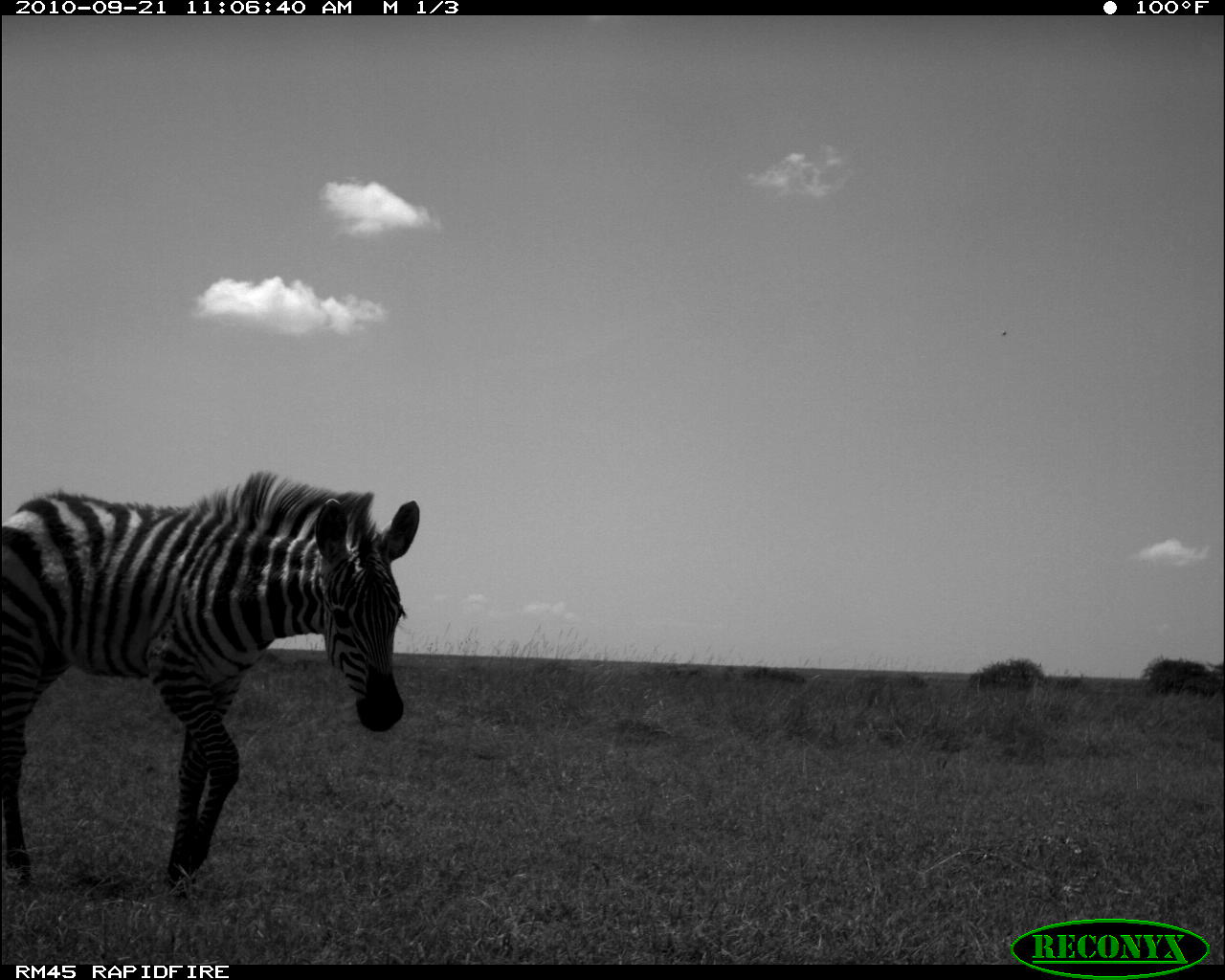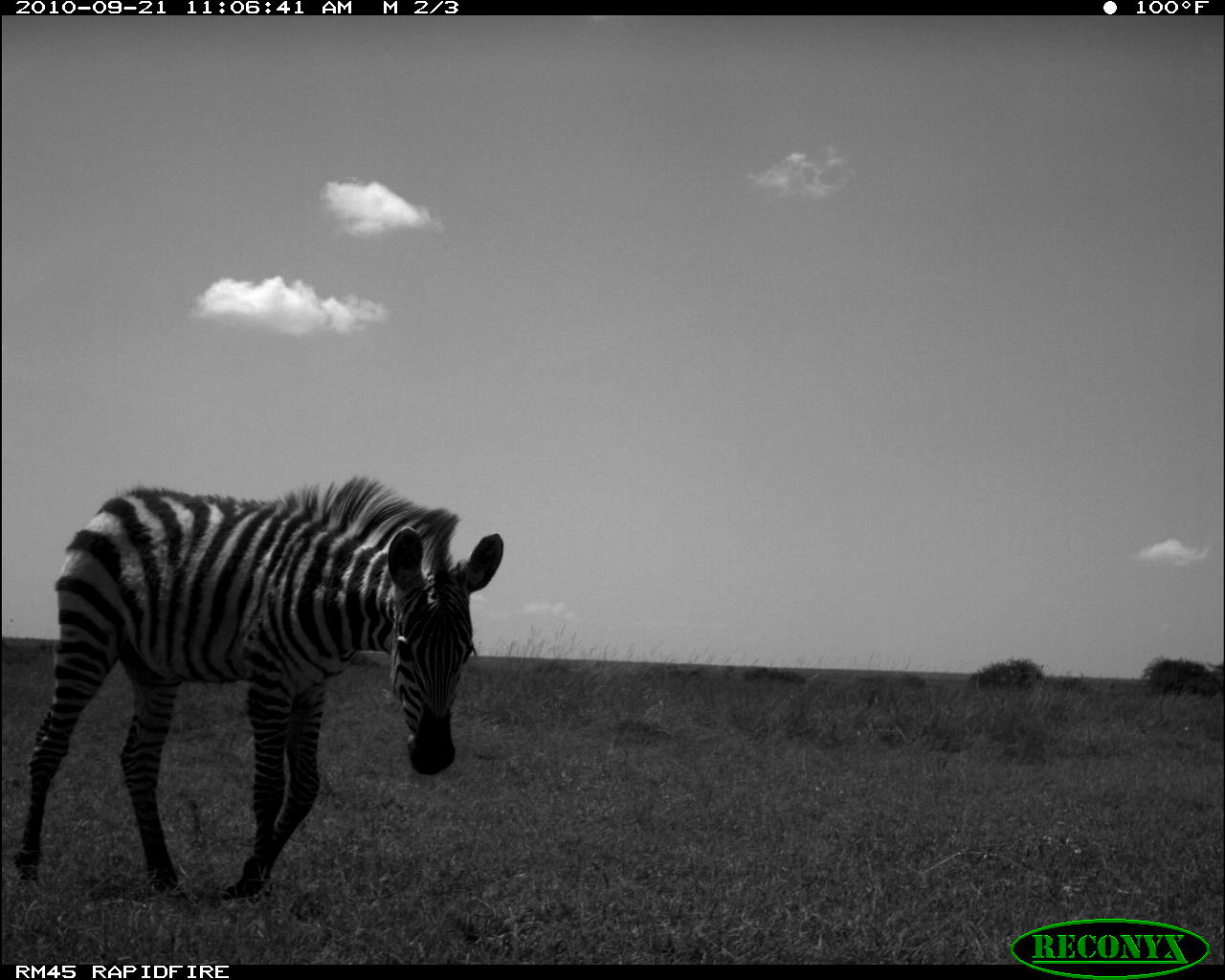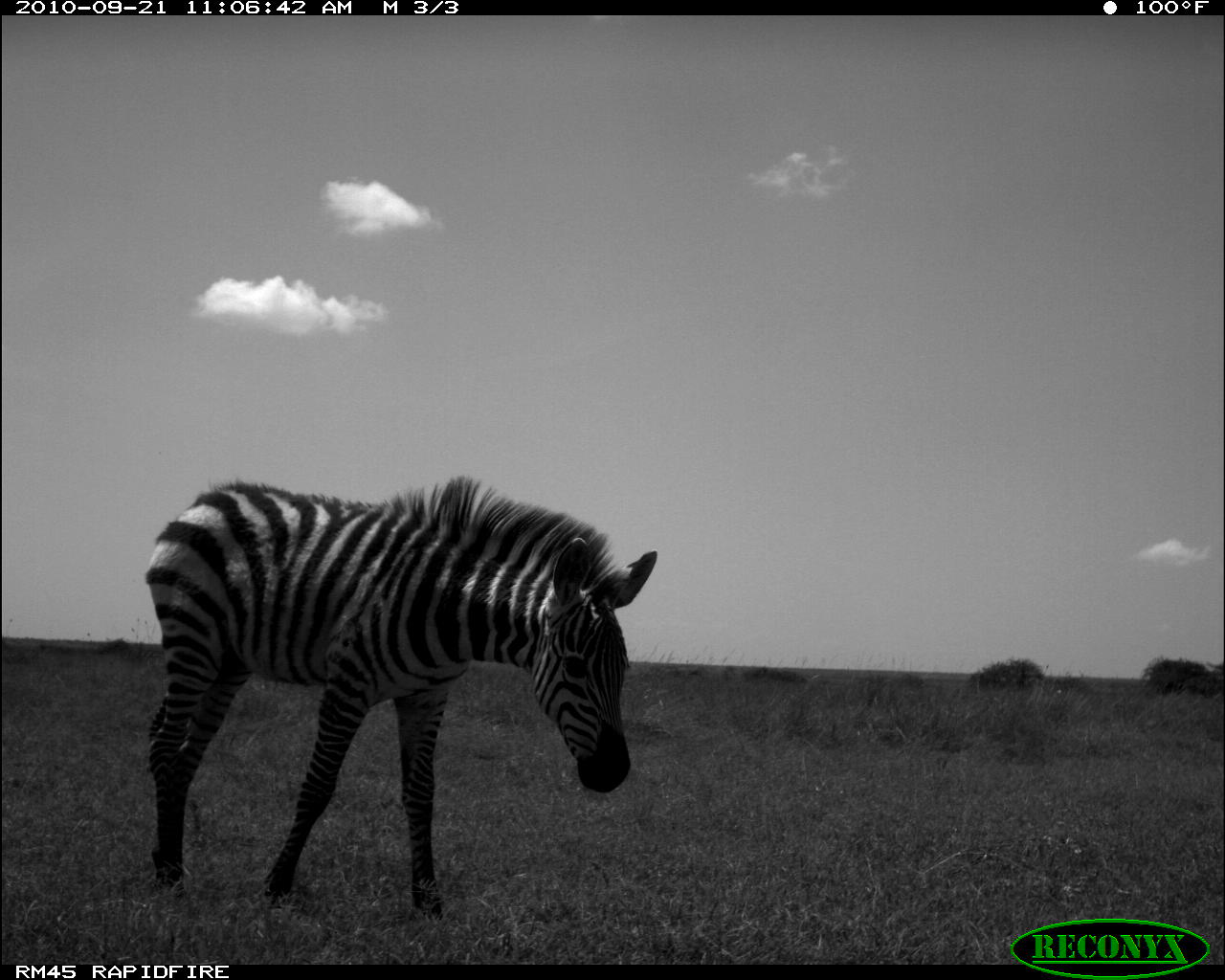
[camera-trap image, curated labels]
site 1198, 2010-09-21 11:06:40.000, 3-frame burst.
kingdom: Animalia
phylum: Chordata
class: Mammalia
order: Perissodactyla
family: Equidae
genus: Equus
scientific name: Equus quagga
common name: plains zebra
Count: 1.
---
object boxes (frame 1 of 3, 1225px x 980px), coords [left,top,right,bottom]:
equus quagga: [3,470,418,886]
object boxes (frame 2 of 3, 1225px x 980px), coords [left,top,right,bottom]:
equus quagga: [12,473,505,901]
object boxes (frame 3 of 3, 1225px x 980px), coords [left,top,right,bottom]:
equus quagga: [143,469,657,916]